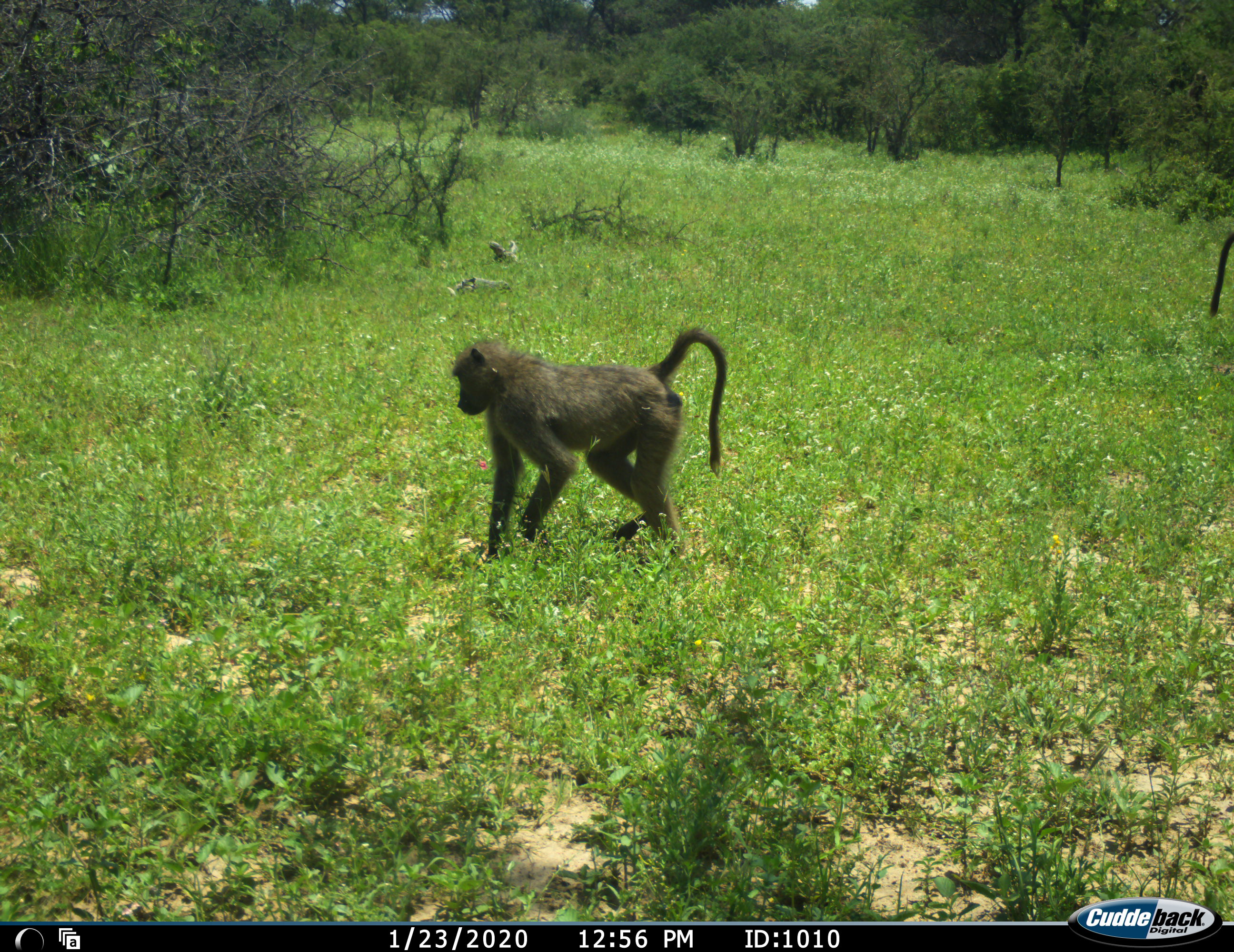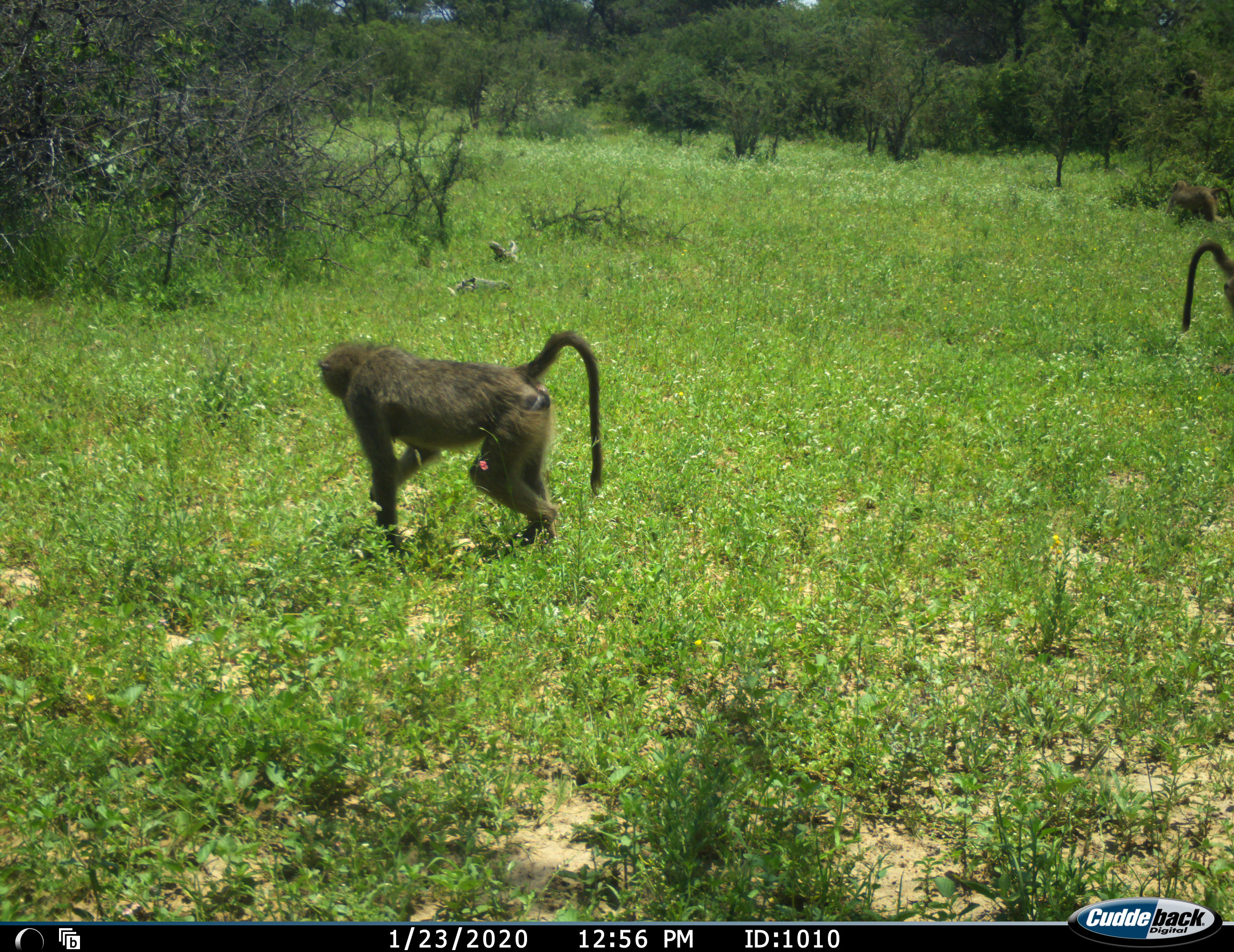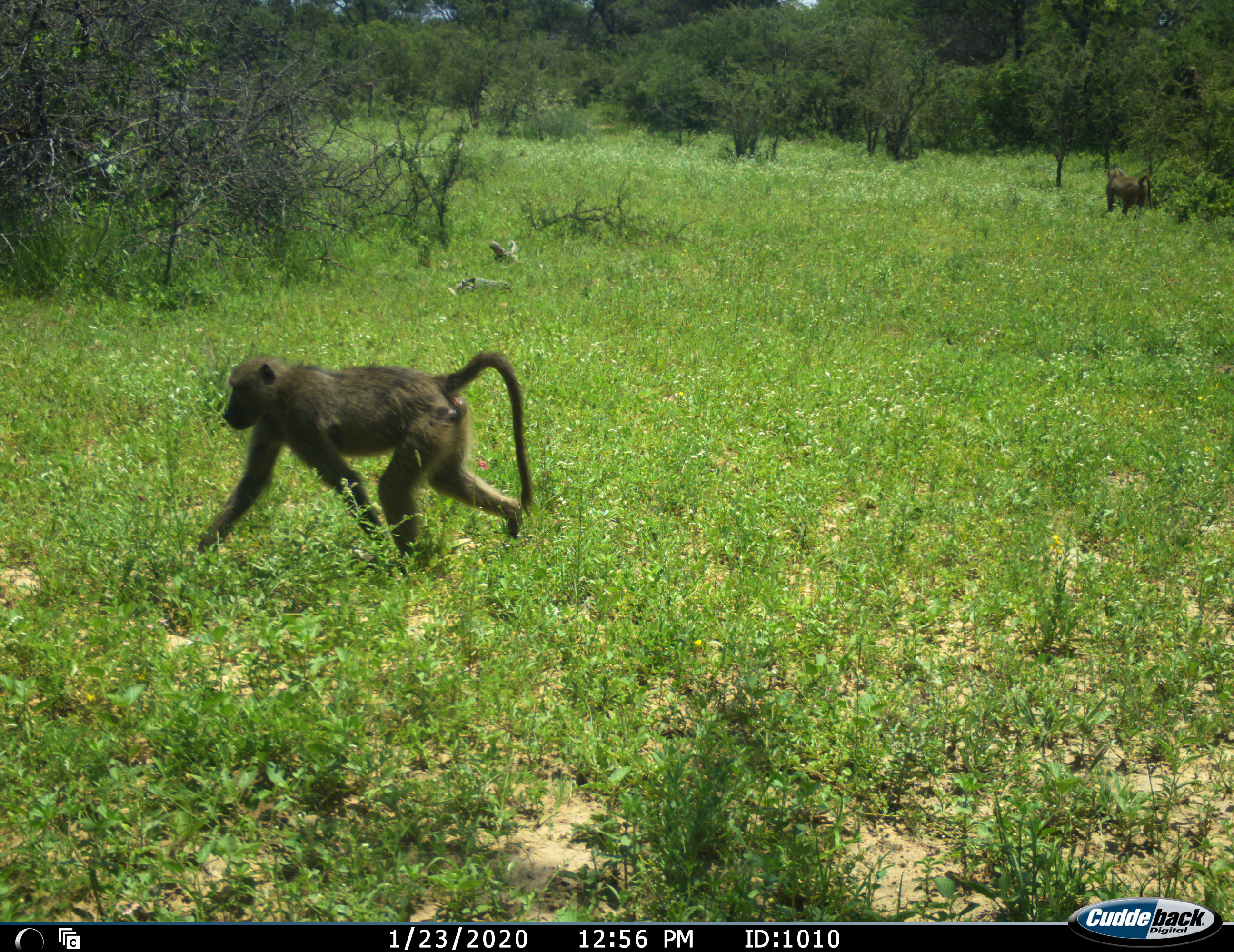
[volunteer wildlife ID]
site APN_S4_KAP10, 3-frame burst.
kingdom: Animalia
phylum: Chordata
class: Mammalia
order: Primates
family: Cercopithecidae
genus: Papio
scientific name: Papio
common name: baboon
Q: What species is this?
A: Baboon (Papio).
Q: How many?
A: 3.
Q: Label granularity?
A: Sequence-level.